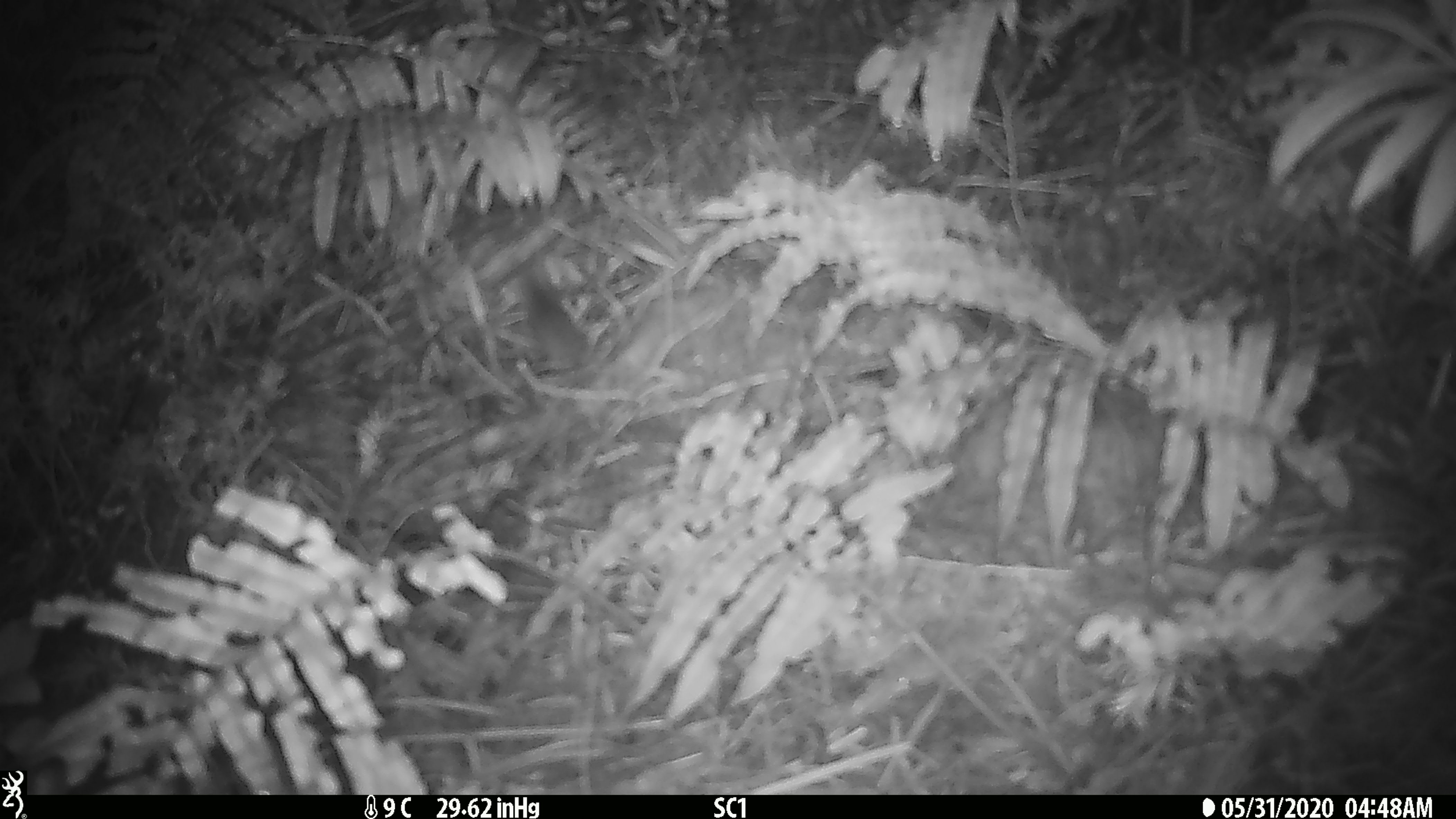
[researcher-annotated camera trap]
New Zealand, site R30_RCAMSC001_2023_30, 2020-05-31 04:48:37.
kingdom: Animalia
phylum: Chordata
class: Mammalia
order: Rodentia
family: Muridae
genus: Mus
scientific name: Mus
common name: mouse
Mouse (Mus).